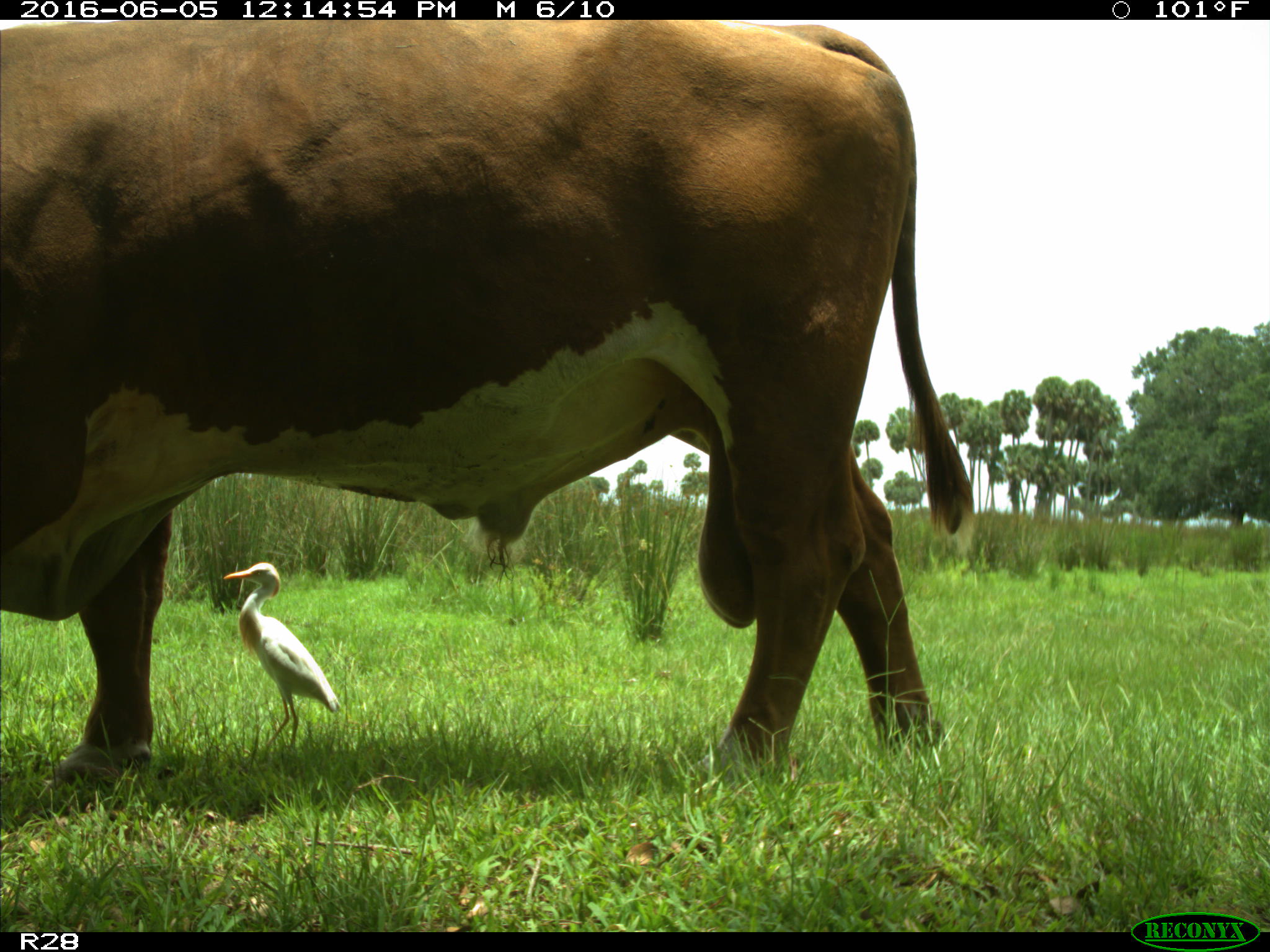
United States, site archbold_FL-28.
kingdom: Animalia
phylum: Chordata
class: Mammalia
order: Artiodactyla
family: Bovidae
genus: Bos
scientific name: Bos taurus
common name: domestic cow